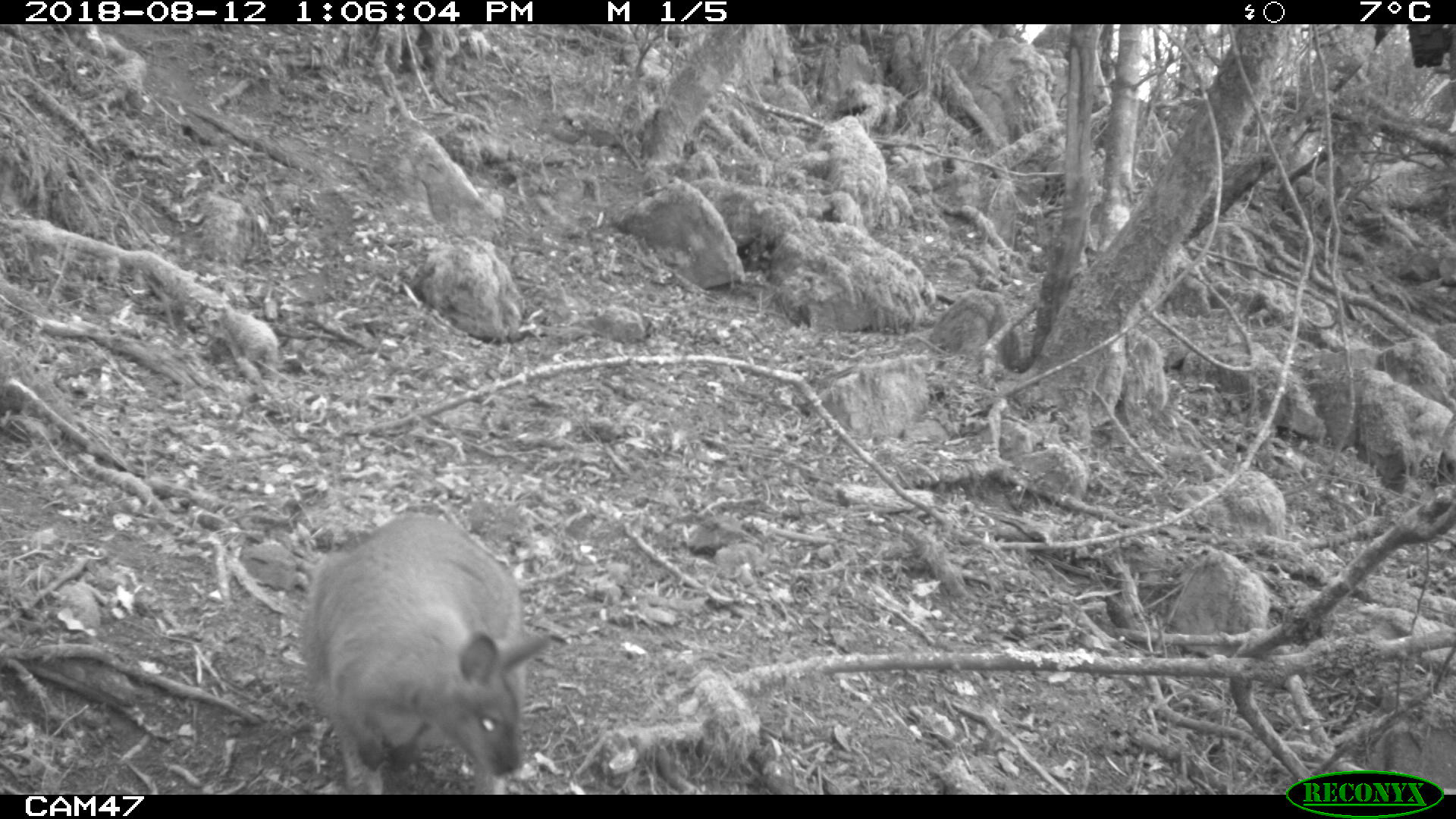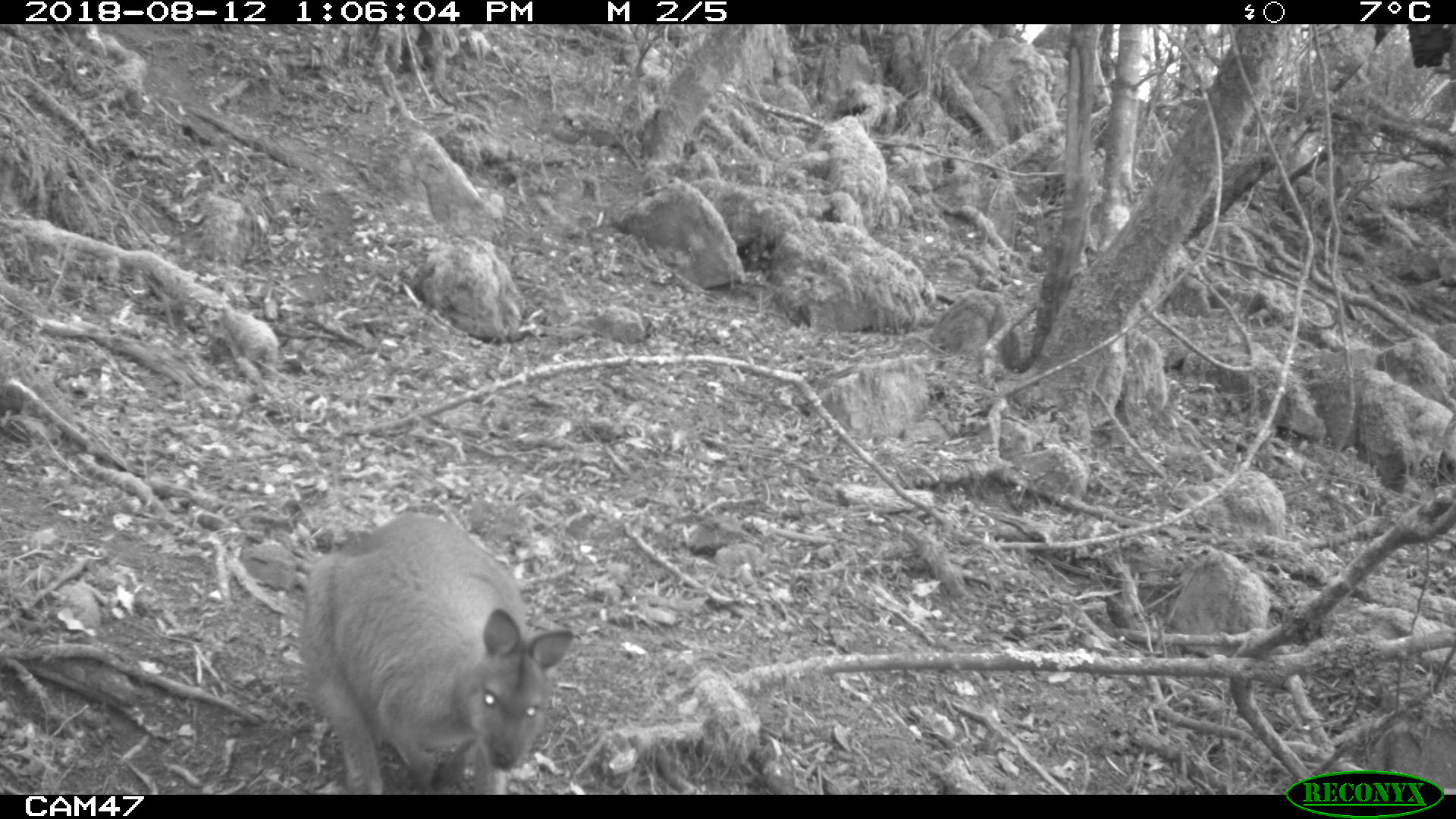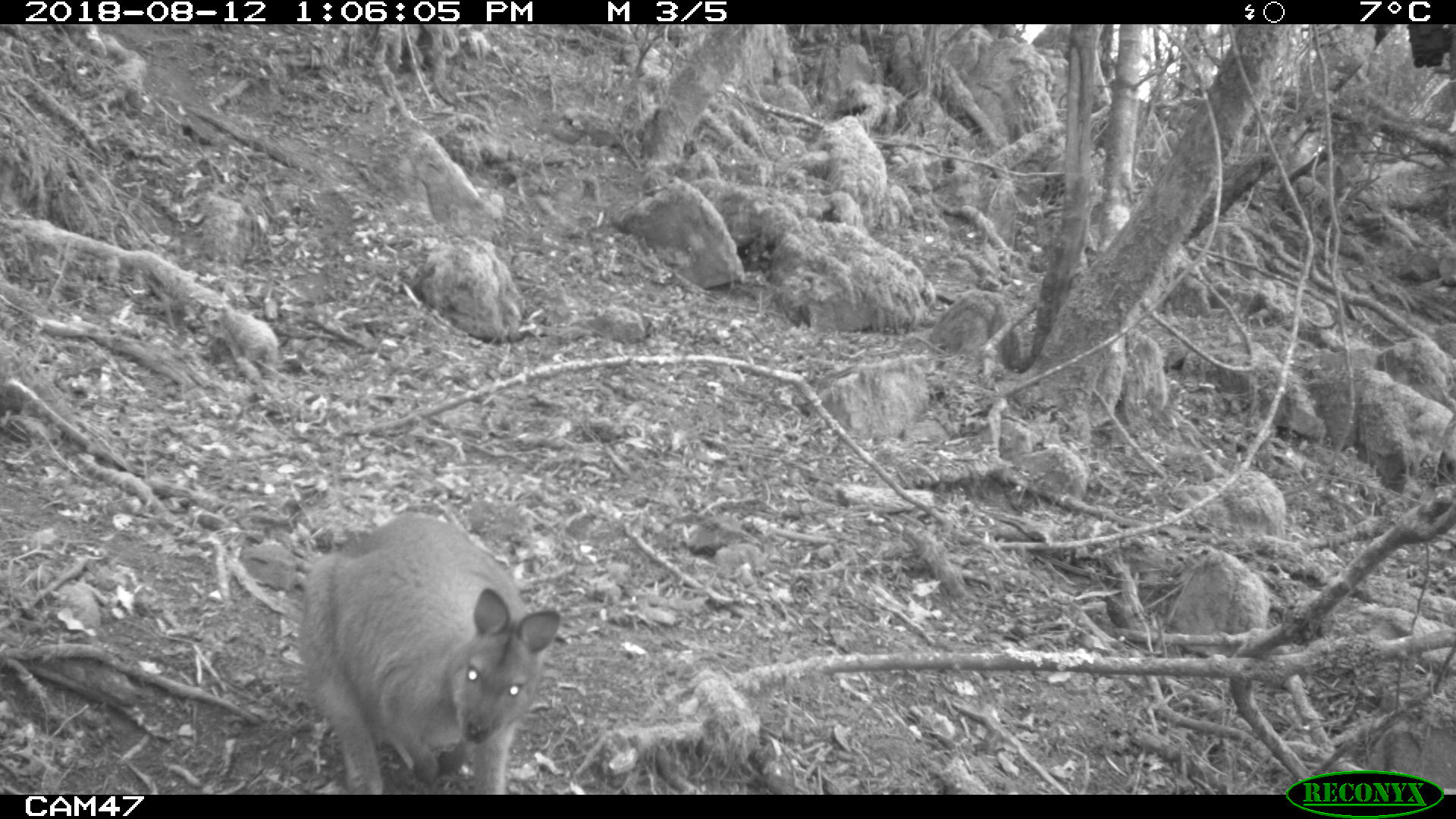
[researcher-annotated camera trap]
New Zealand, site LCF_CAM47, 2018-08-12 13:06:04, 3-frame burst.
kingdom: Animalia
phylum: Chordata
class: Mammalia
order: Diprotodontia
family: Macropodidae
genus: Notamacropus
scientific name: Notamacropus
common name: wallaby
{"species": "wallaby (Notamacropus)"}